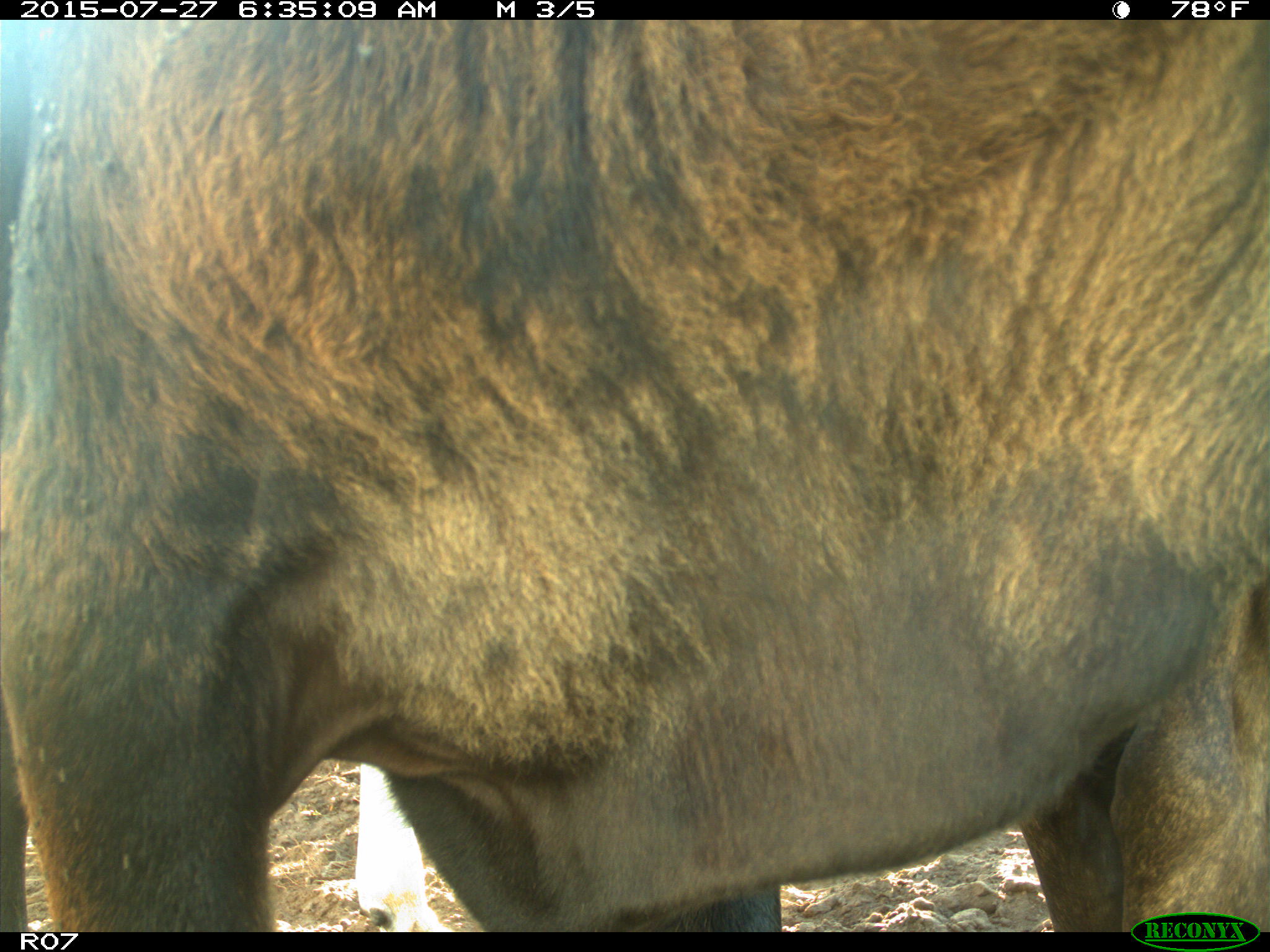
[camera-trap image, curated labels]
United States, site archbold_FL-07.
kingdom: Animalia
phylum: Chordata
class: Mammalia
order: Artiodactyla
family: Bovidae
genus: Bos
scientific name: Bos taurus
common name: domestic cow